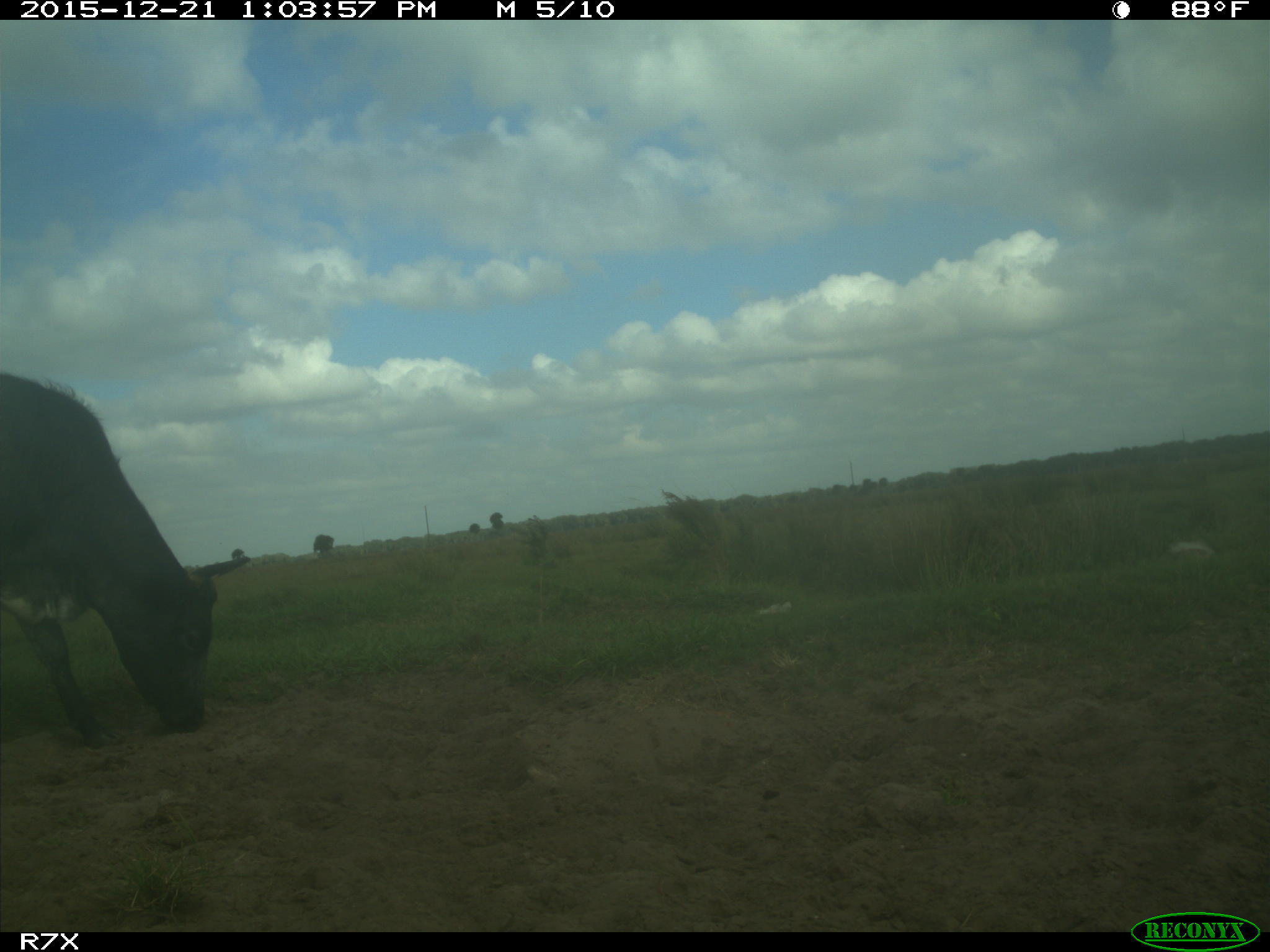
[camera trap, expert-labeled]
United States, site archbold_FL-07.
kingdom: Animalia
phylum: Chordata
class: Mammalia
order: Artiodactyla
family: Bovidae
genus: Bos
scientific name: Bos taurus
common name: domestic cow